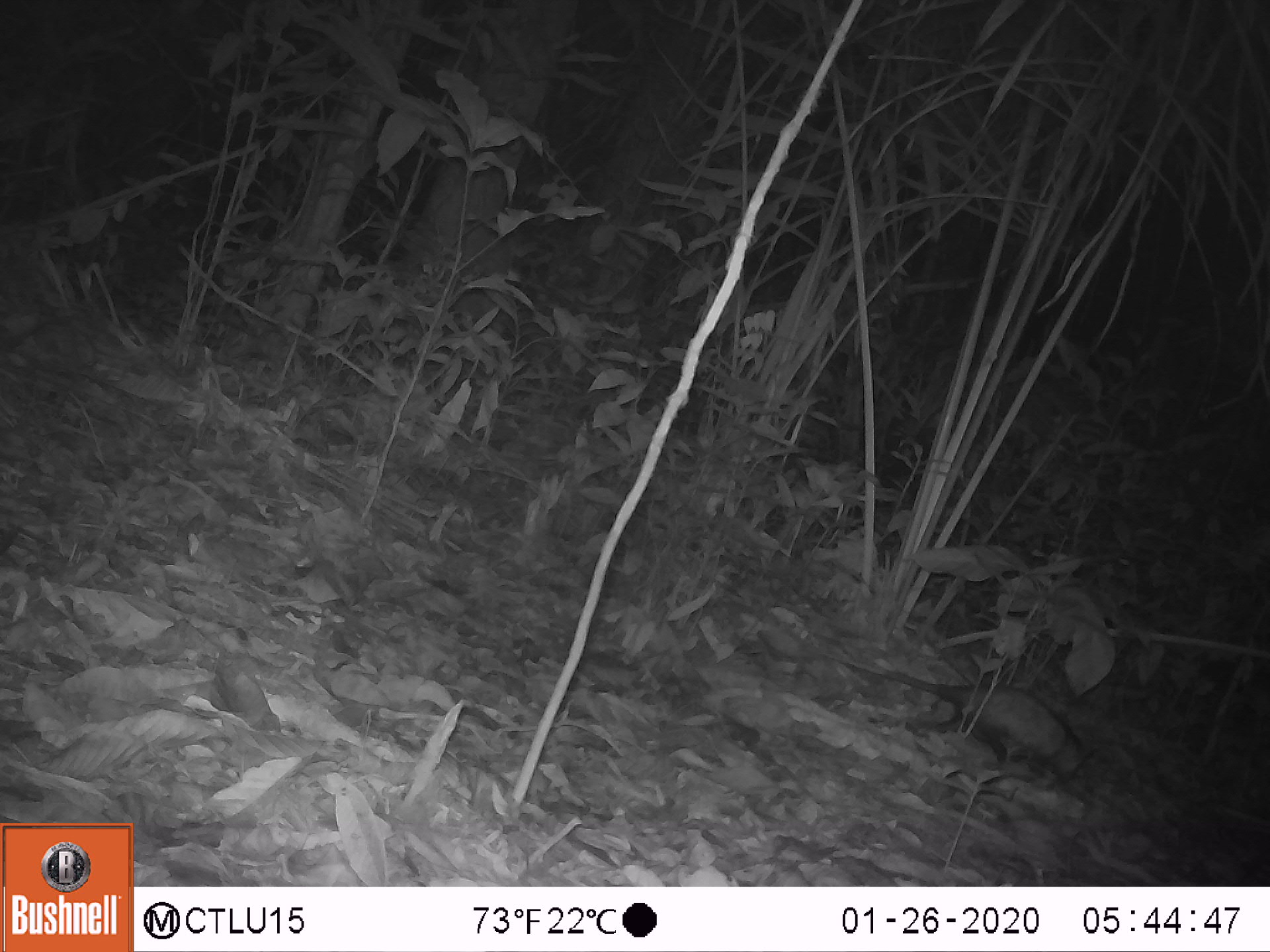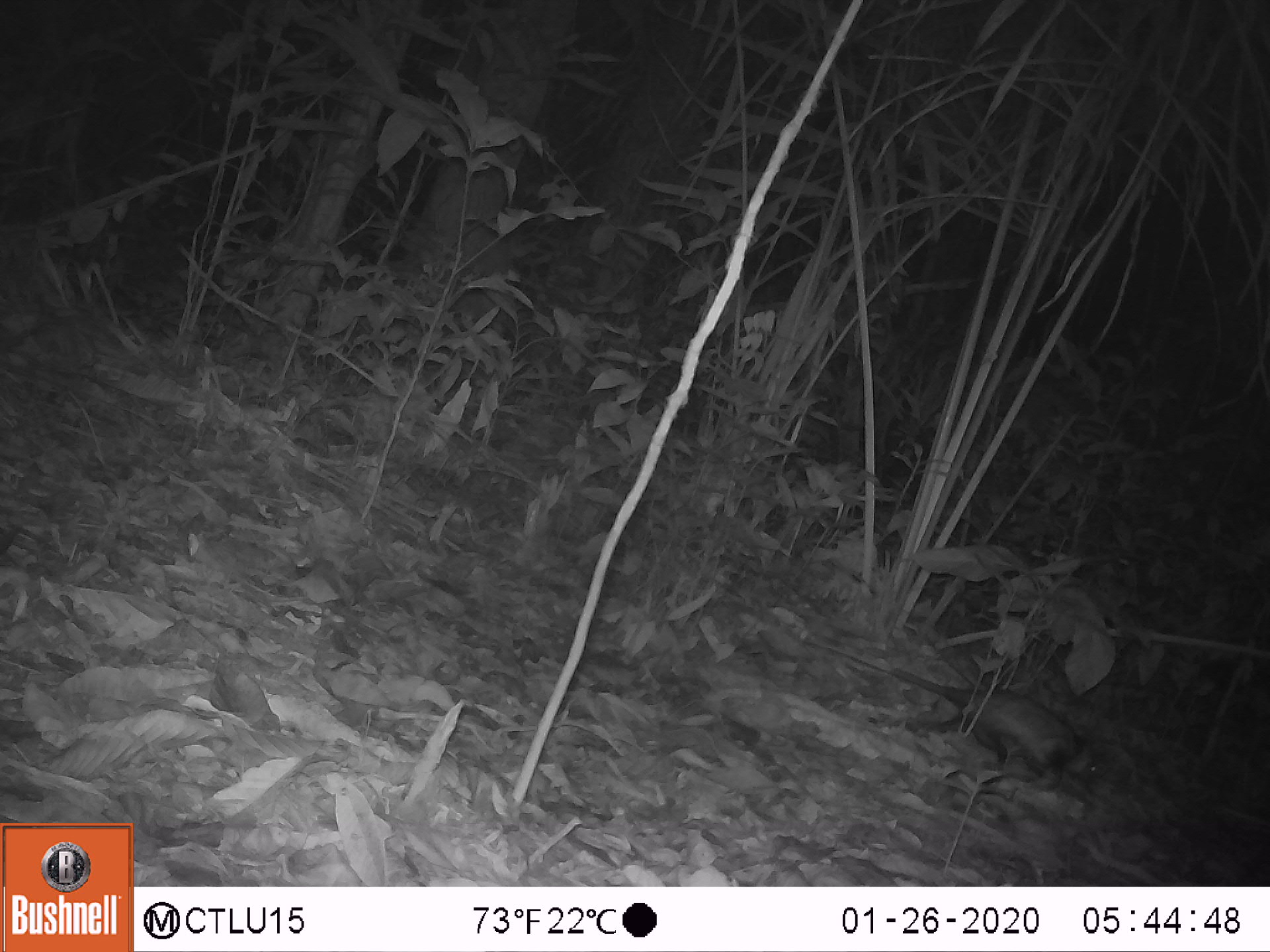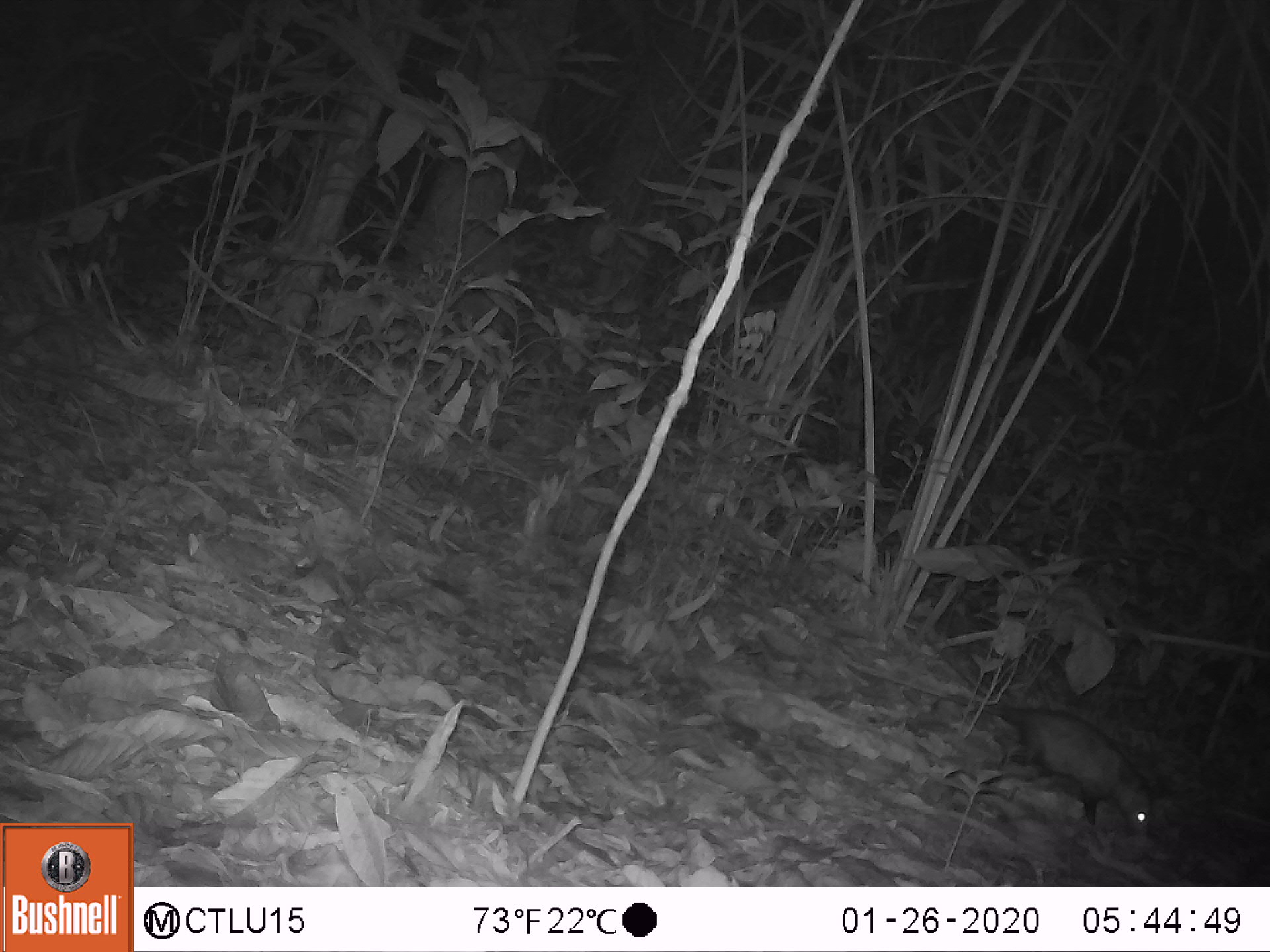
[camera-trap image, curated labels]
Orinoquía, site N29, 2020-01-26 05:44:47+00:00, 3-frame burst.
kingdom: Animalia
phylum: Chordata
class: Mammalia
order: Didelphimorphia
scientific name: Didelphimorphia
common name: possum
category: unknown possum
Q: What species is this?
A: Unknown possum (possum) (Didelphimorphia).